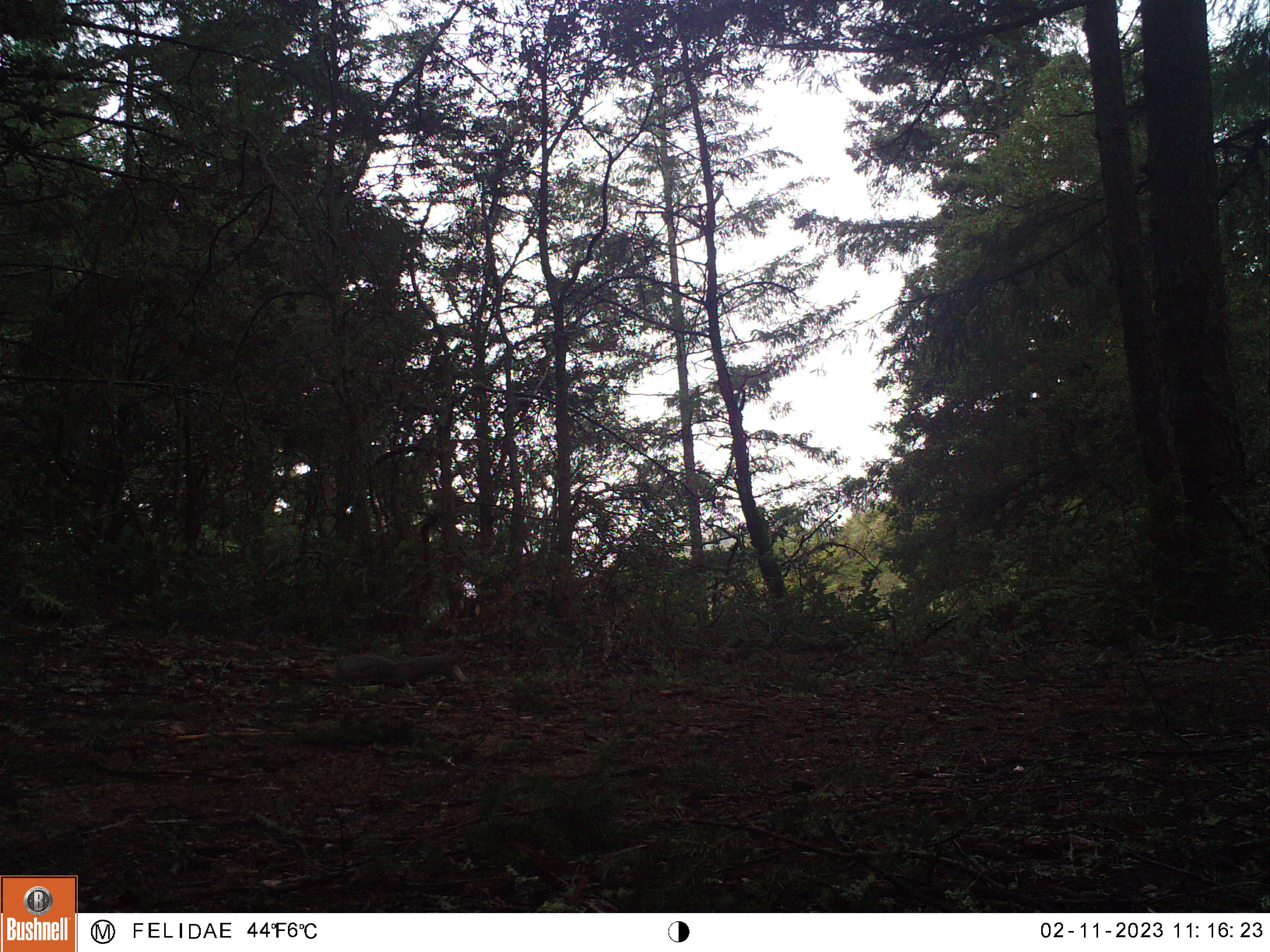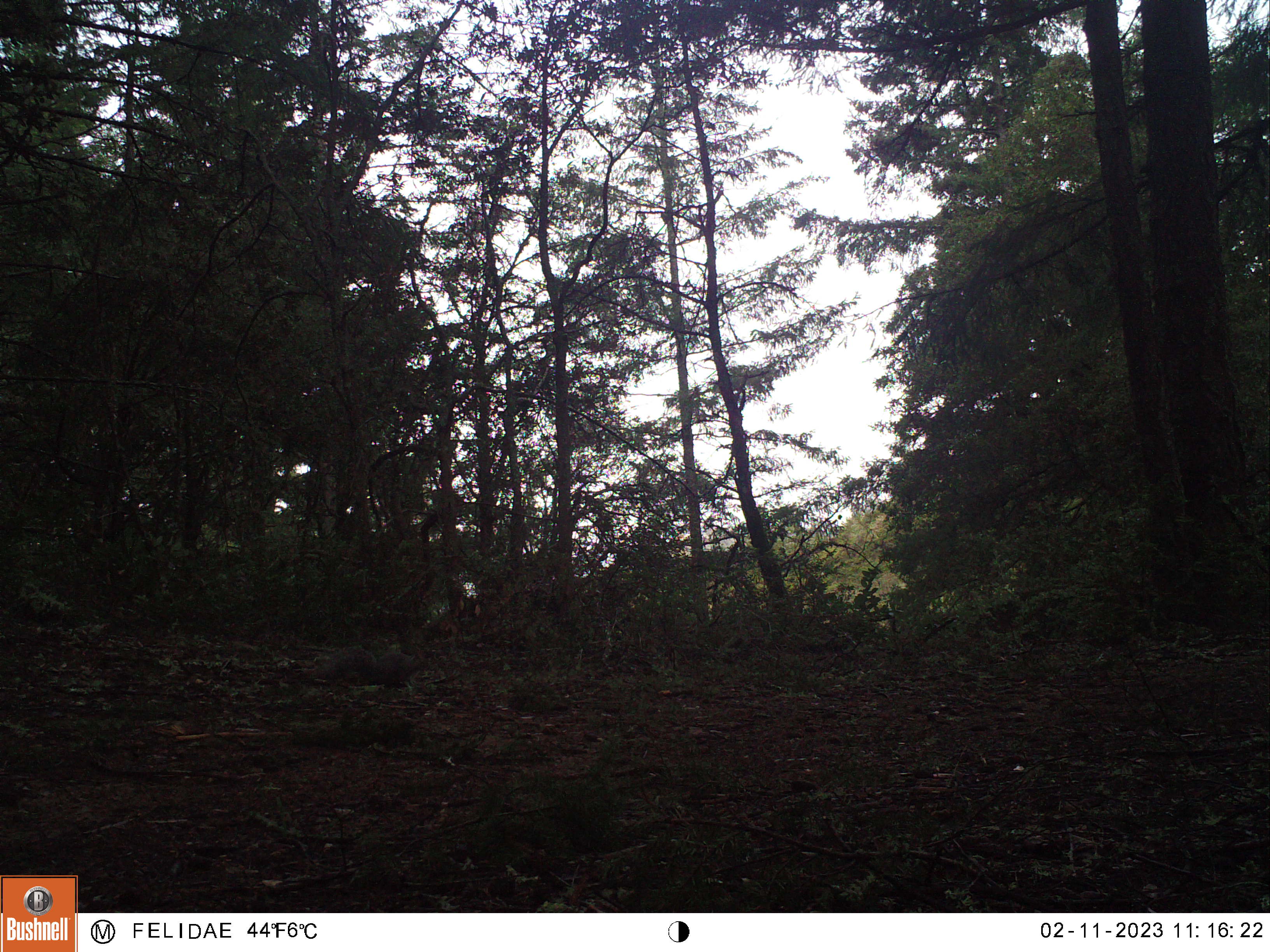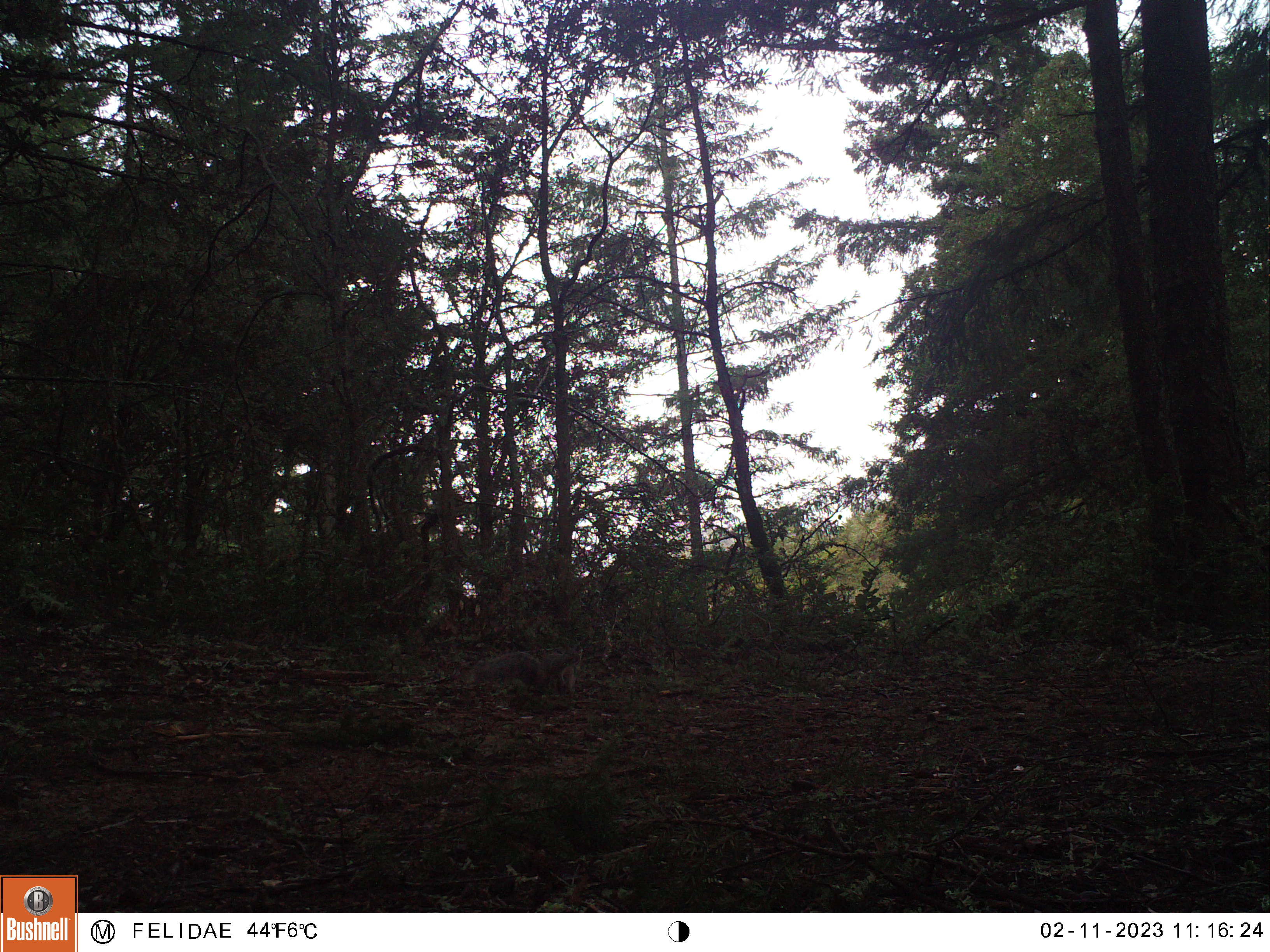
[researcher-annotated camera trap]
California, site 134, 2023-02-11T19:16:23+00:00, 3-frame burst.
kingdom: Animalia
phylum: Chordata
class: Mammalia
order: Rodentia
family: Sciuridae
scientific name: Sciuridae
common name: squirrel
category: unknown squirrel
Unknown squirrel (squirrel) (Sciuridae).